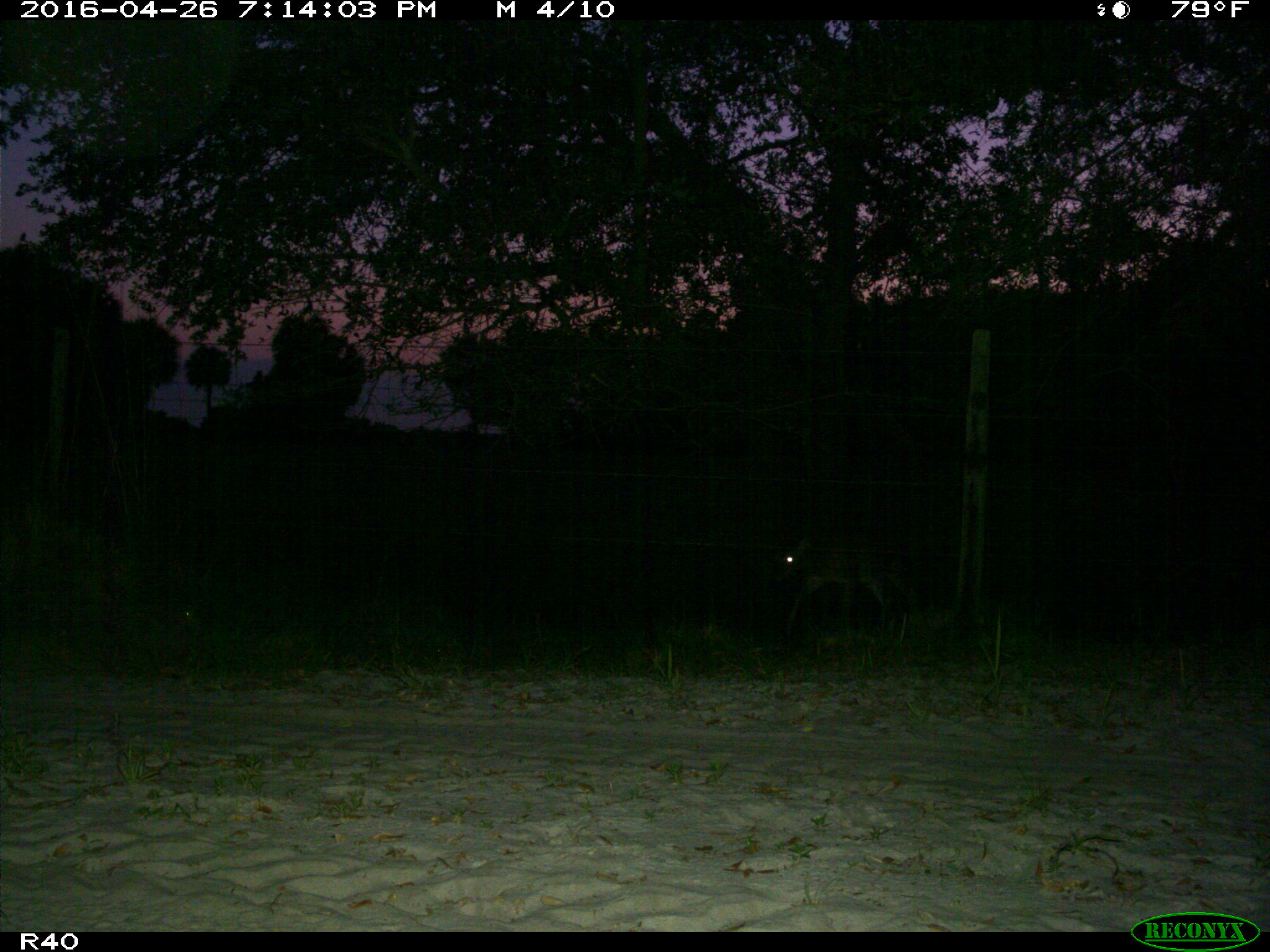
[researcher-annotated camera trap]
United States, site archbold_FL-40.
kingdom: Animalia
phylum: Chordata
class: Mammalia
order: Artiodactyla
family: Cervidae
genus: Odocoileus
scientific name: Odocoileus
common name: deer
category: unidentified deer